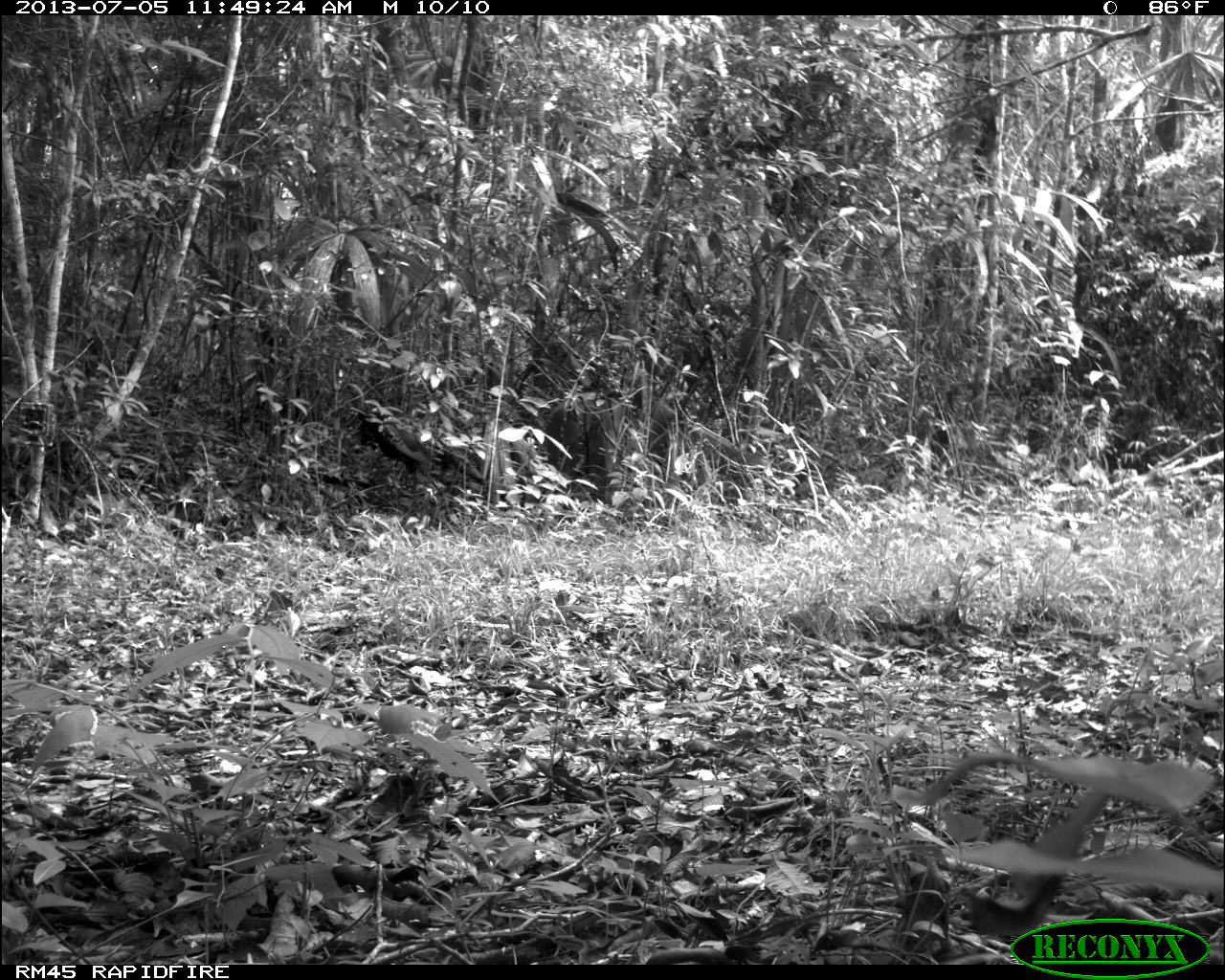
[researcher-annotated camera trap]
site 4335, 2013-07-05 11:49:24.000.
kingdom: Animalia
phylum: Chordata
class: Aves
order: Galliformes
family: Phasianidae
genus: Meleagris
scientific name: Meleagris ocellata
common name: ocellated turkey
Meleagris ocellata (ocellated turkey), count 1.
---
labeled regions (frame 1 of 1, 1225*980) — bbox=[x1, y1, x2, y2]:
meleagris ocellata: bbox=[337, 383, 484, 493]